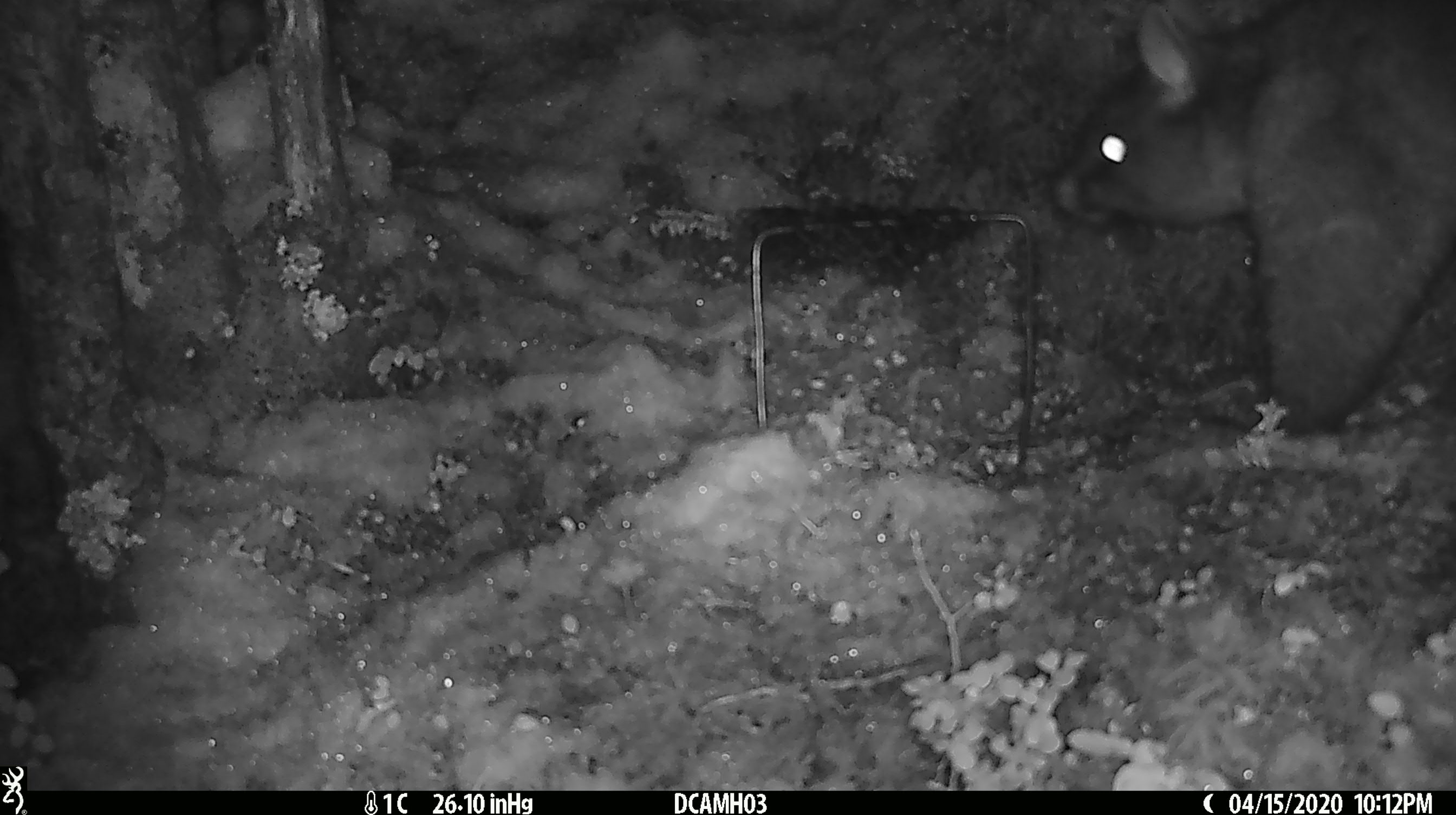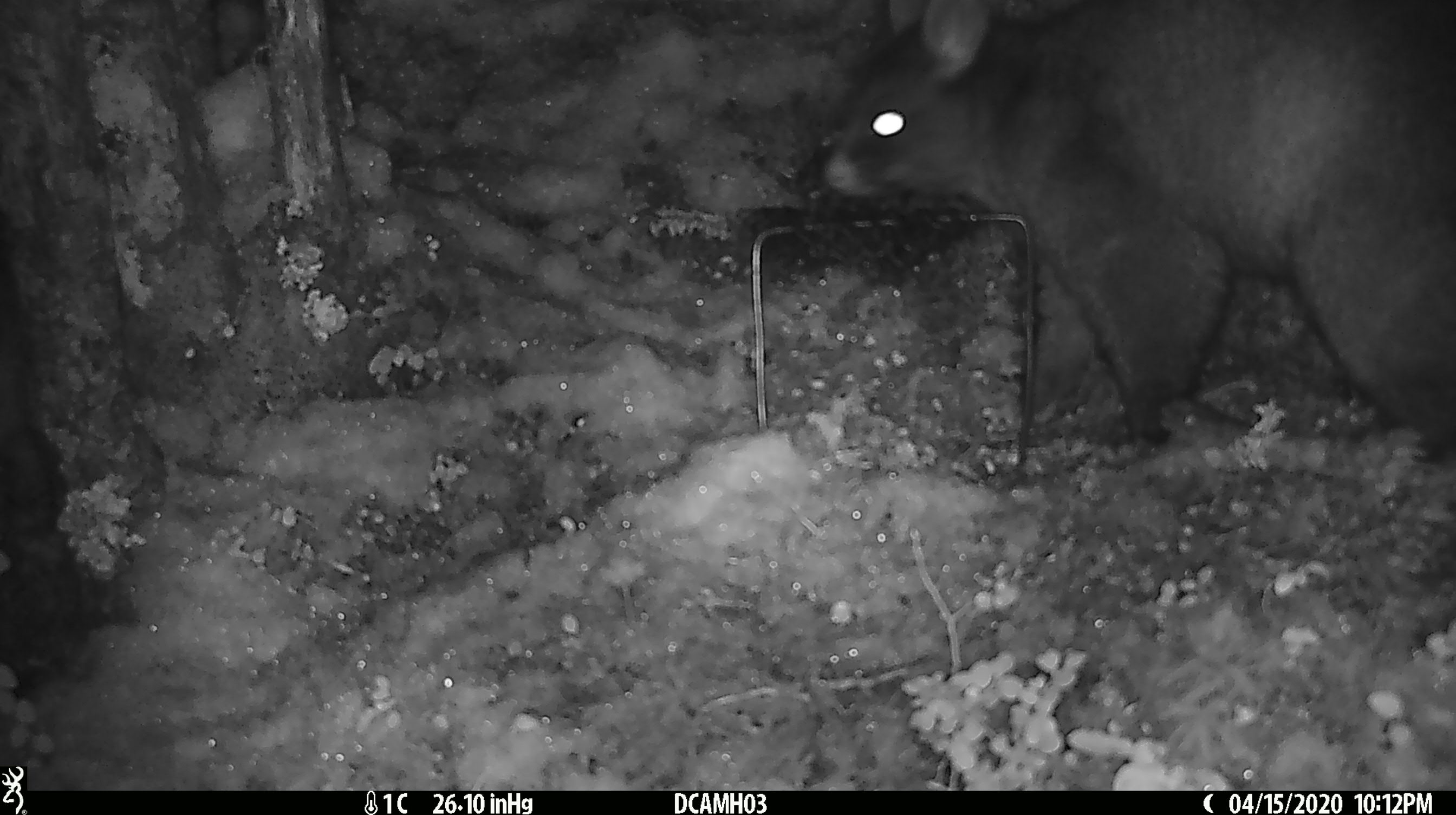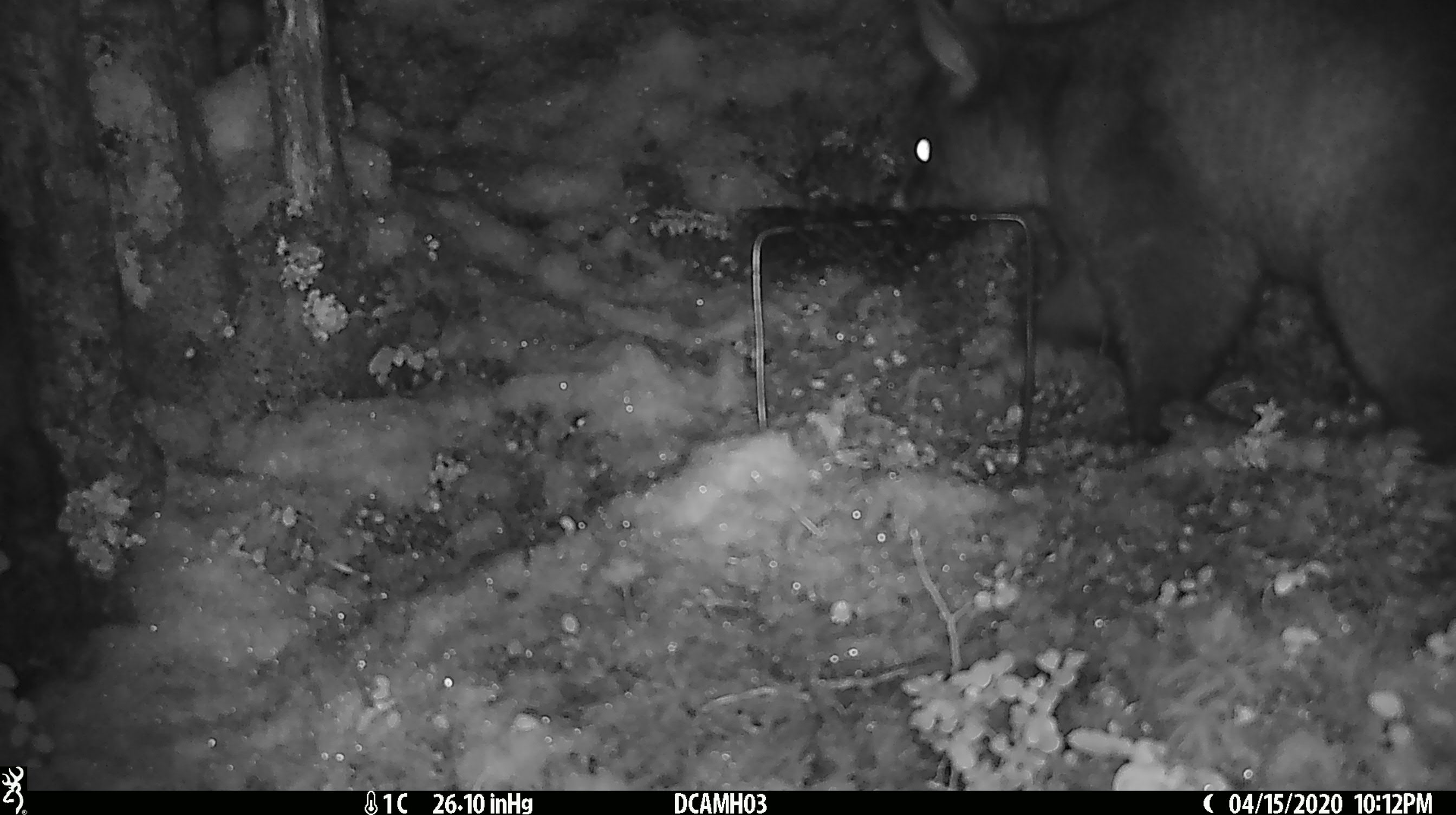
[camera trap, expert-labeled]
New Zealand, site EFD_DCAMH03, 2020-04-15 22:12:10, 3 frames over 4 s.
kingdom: Animalia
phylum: Chordata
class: Mammalia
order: Diprotodontia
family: Phalangeridae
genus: Trichosurus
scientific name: Trichosurus vulpecula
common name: common brushtail possum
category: possum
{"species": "possum (common brushtail possum) (Trichosurus vulpecula)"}